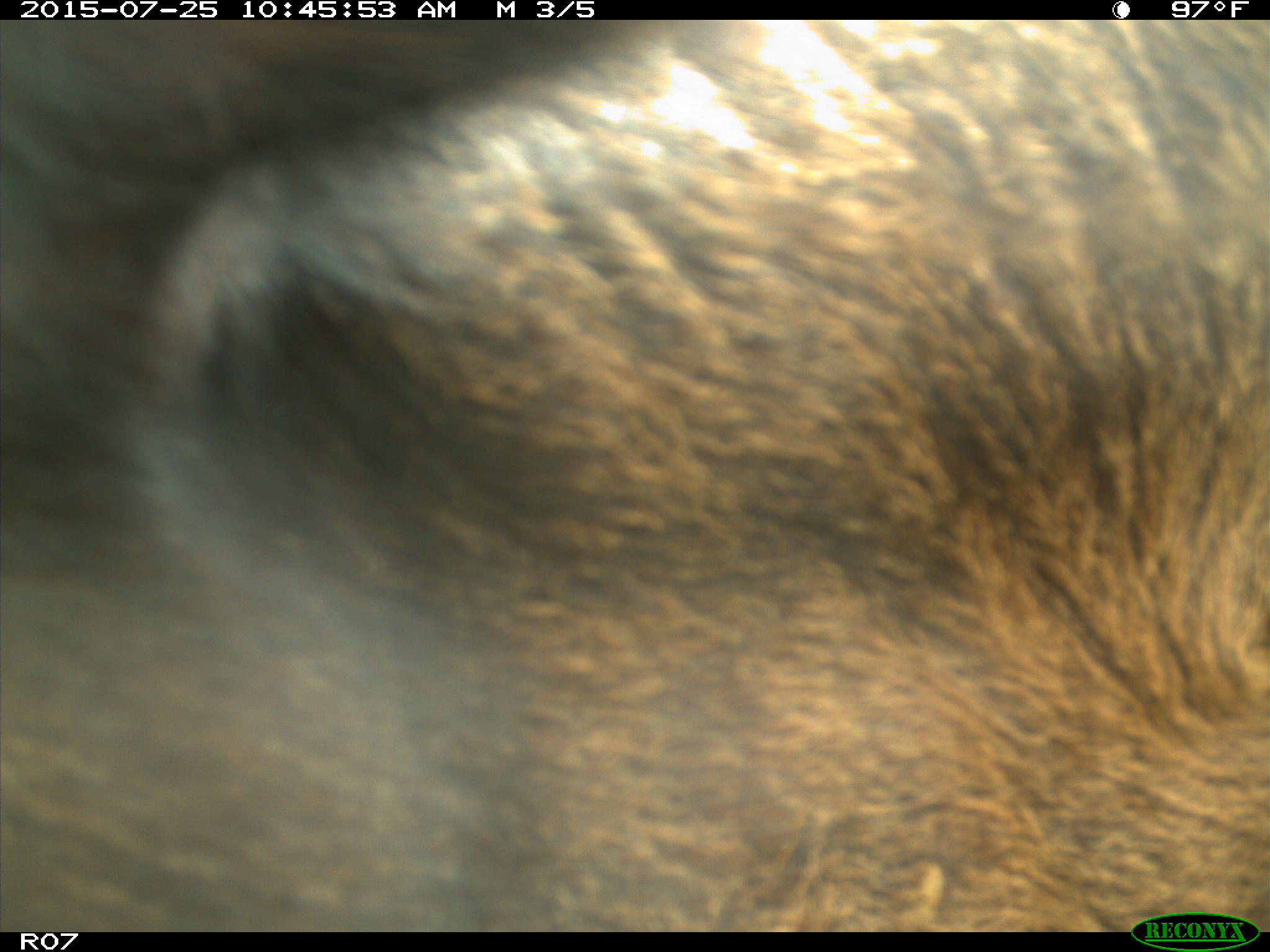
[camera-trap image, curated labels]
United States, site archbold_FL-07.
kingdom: Animalia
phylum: Chordata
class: Mammalia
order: Artiodactyla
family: Bovidae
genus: Bos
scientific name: Bos taurus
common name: domestic cow